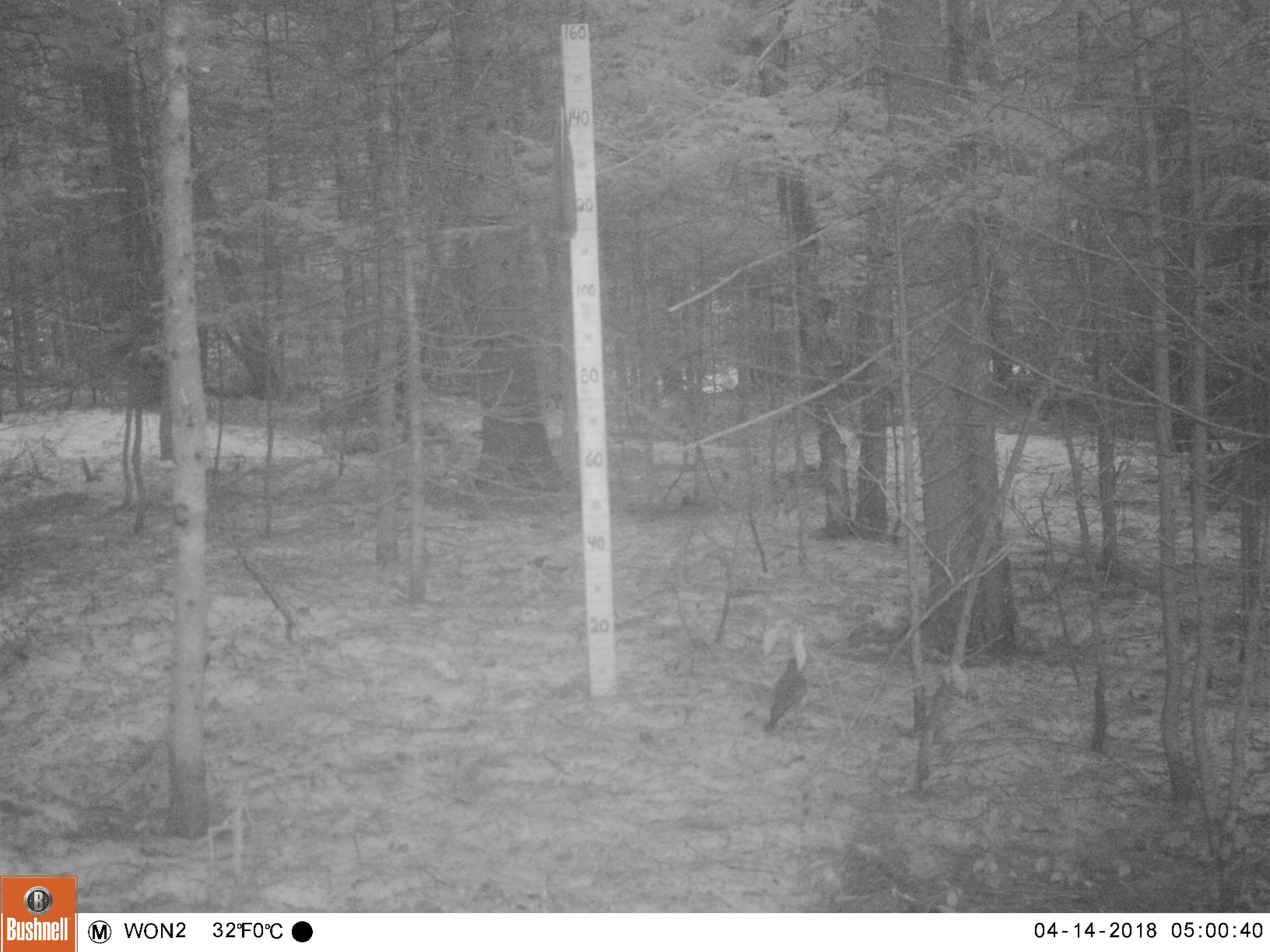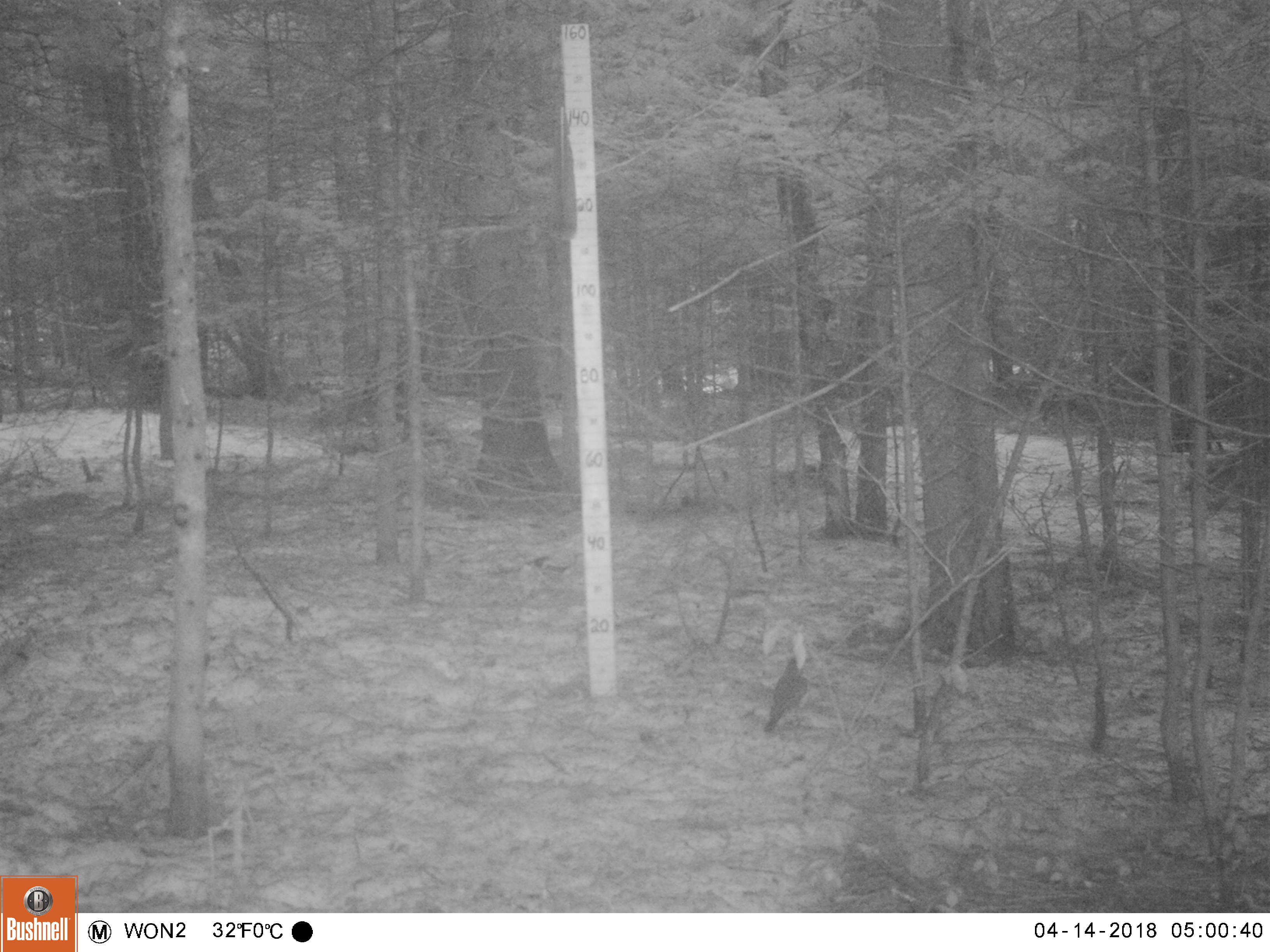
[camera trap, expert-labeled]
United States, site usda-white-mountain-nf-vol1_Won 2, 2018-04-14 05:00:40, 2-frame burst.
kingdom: Animalia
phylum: Chordata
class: Aves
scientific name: Aves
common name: bird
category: bird sp.